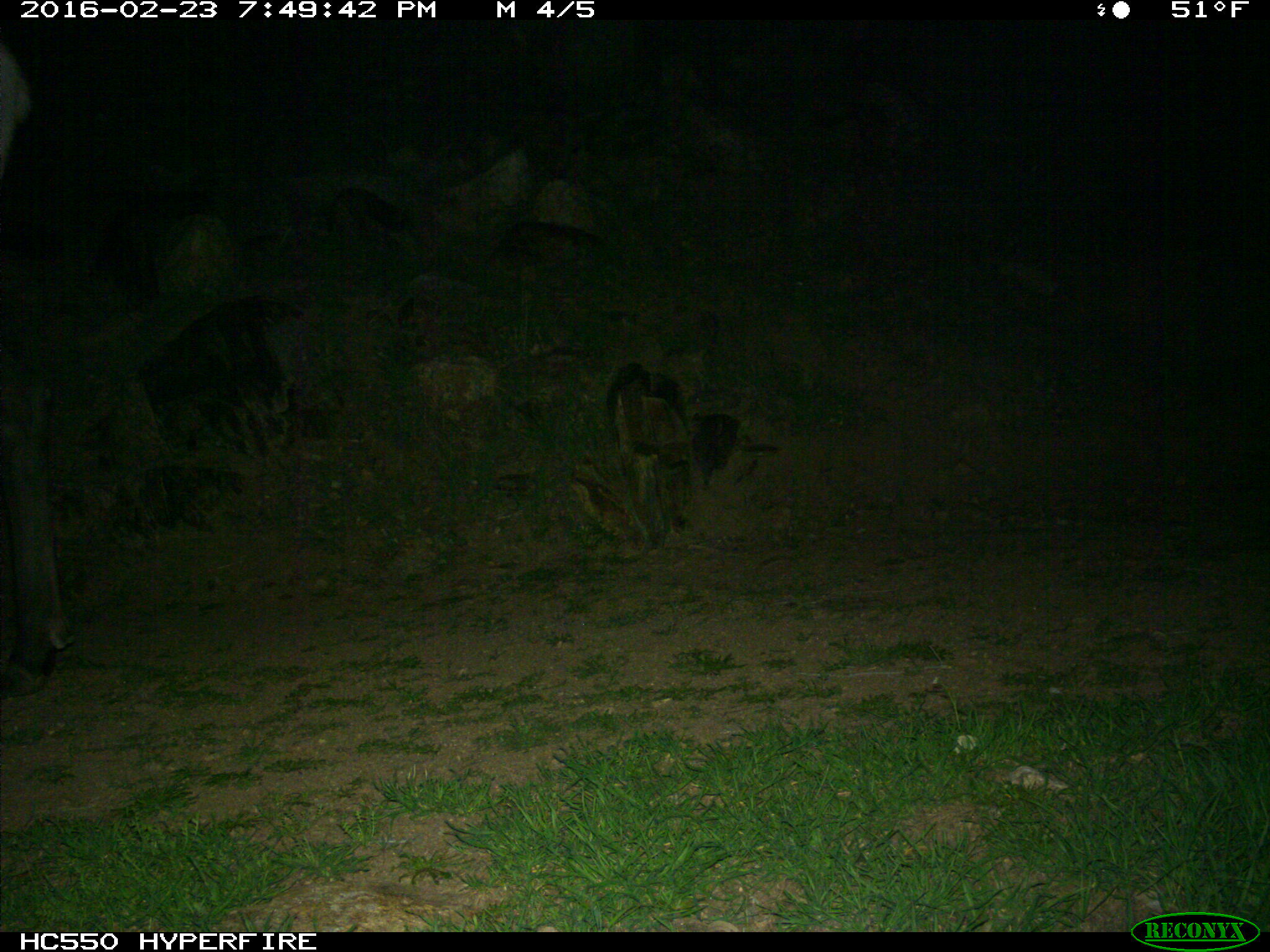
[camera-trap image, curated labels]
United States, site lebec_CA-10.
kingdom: Animalia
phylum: Chordata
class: Mammalia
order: Artiodactyla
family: Cervidae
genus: Cervus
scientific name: Cervus canadensis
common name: elk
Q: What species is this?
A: Cervus canadensis (elk).